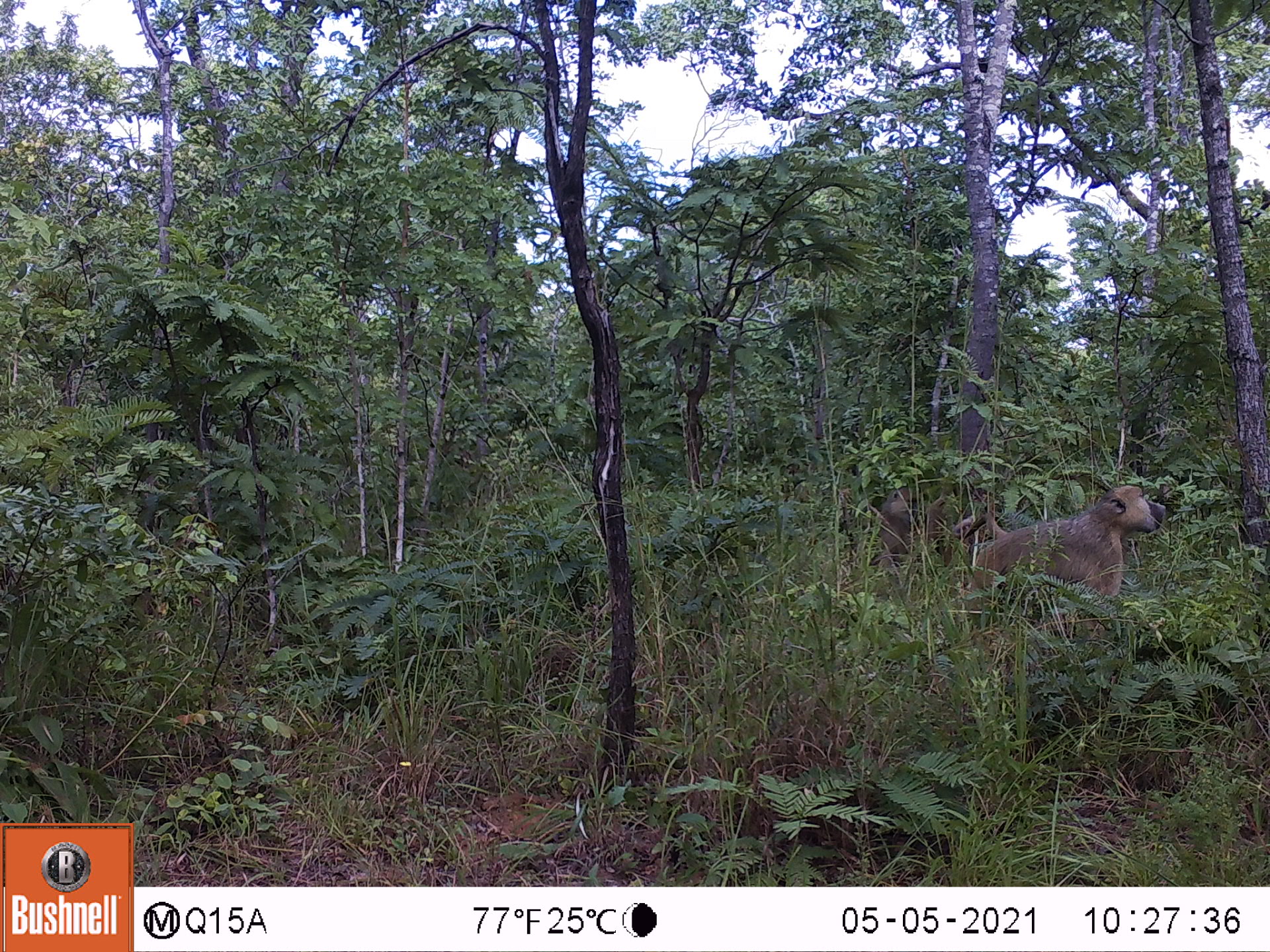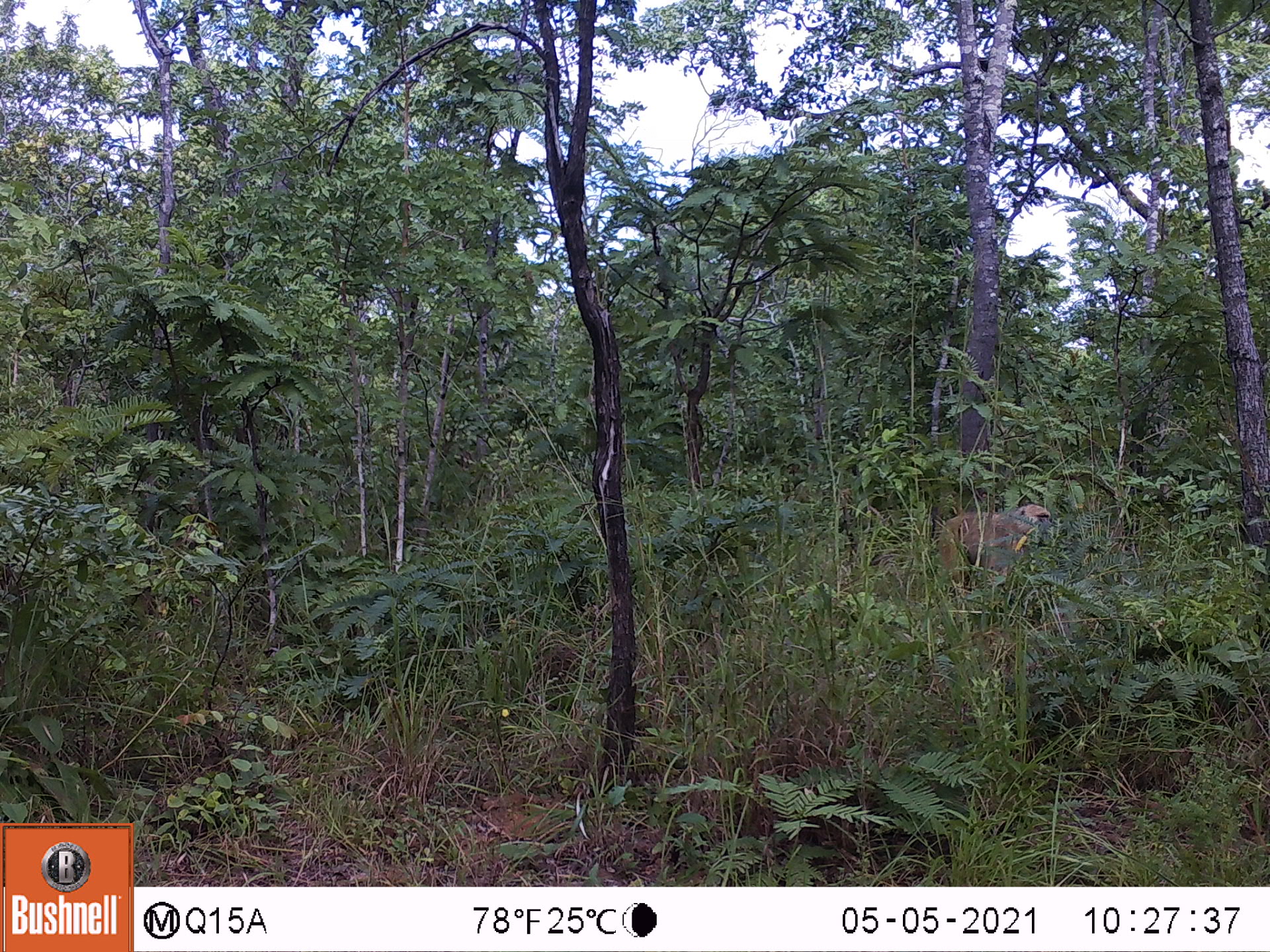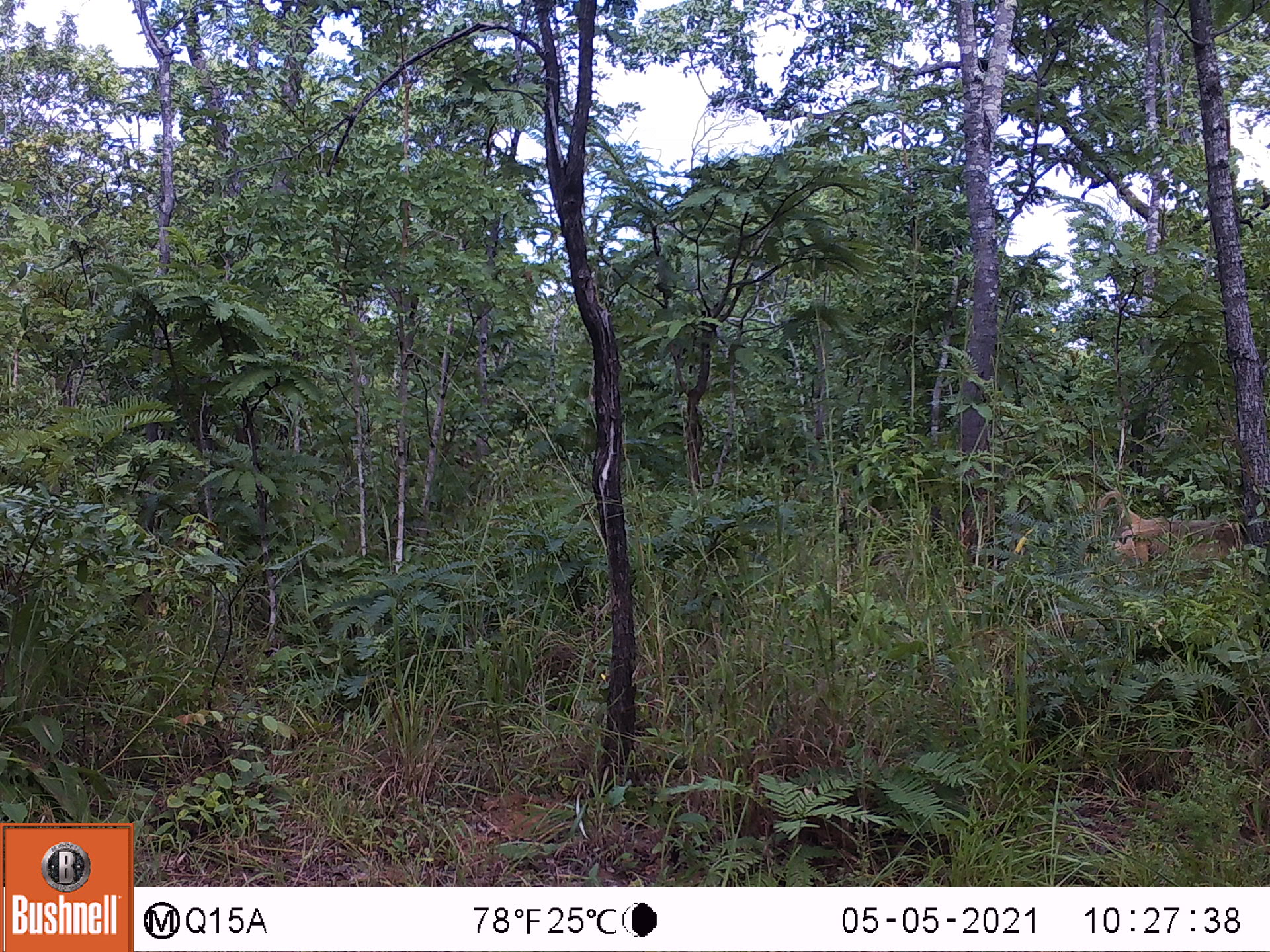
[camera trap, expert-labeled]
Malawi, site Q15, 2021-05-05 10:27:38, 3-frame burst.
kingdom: Animalia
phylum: Chordata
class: Mammalia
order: Primates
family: Cercopithecidae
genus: Papio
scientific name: Papio cynocephalus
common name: yellow baboon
Yellow baboon (Papio cynocephalus), count 2.